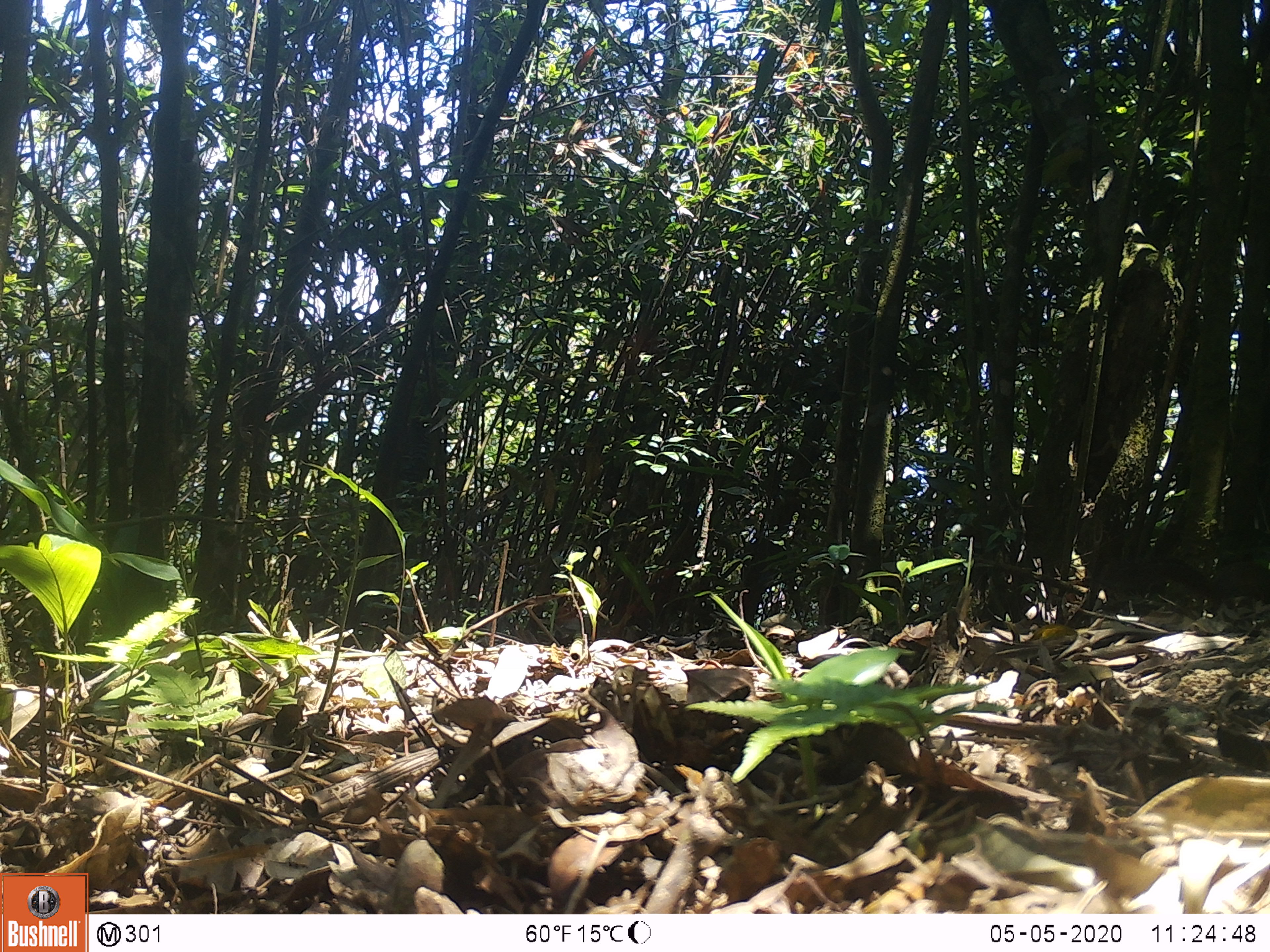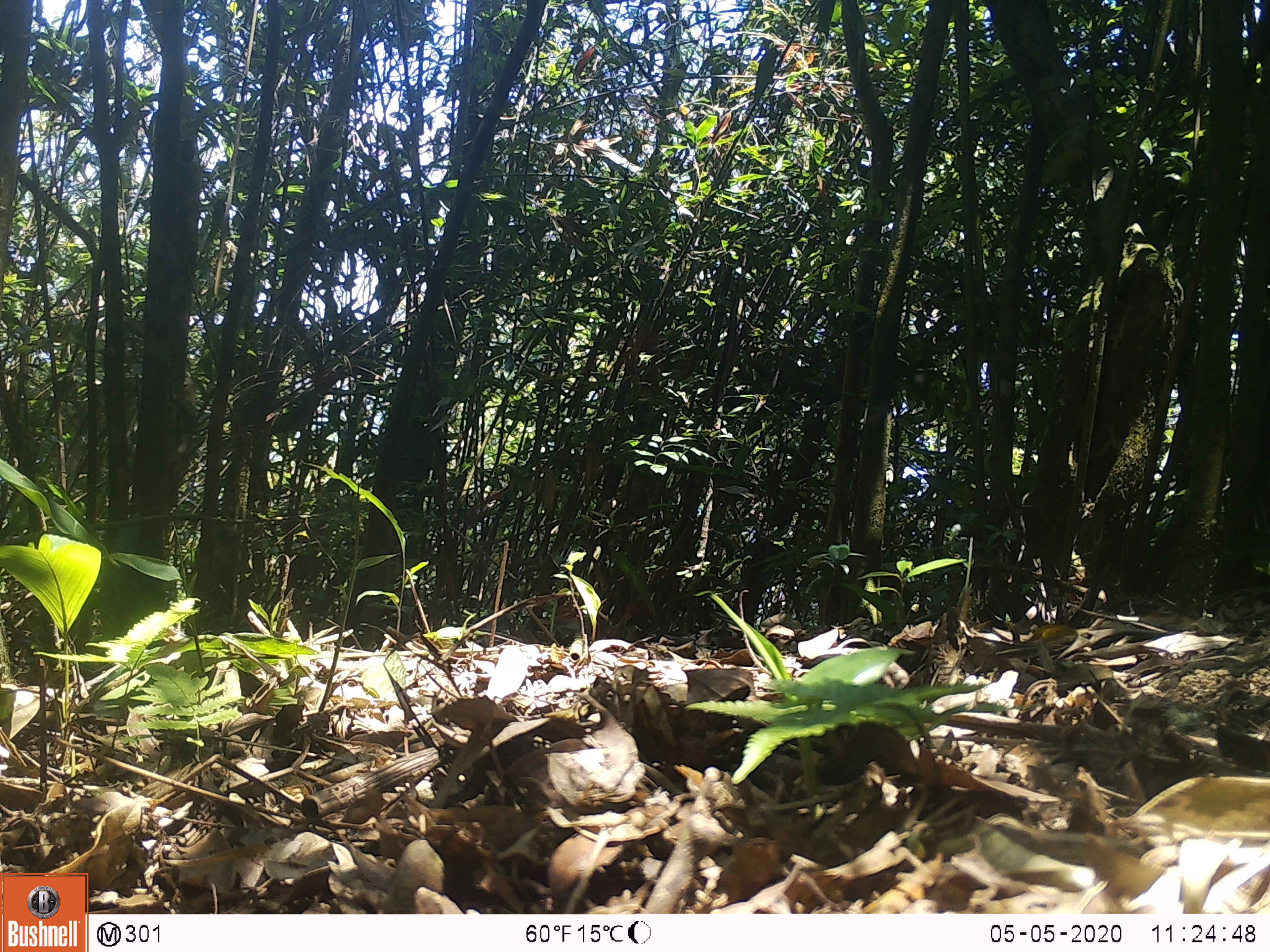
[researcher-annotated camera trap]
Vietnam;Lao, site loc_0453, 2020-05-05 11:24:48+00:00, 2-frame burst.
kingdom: Animalia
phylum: Chordata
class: Mammalia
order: Rodentia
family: Sciuridae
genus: Dremomys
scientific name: Dremomys rufigenis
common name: red-cheeked squirrel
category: red cheeked squirrel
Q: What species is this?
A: Red cheeked squirrel (red-cheeked squirrel) (Dremomys rufigenis).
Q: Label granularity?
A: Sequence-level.